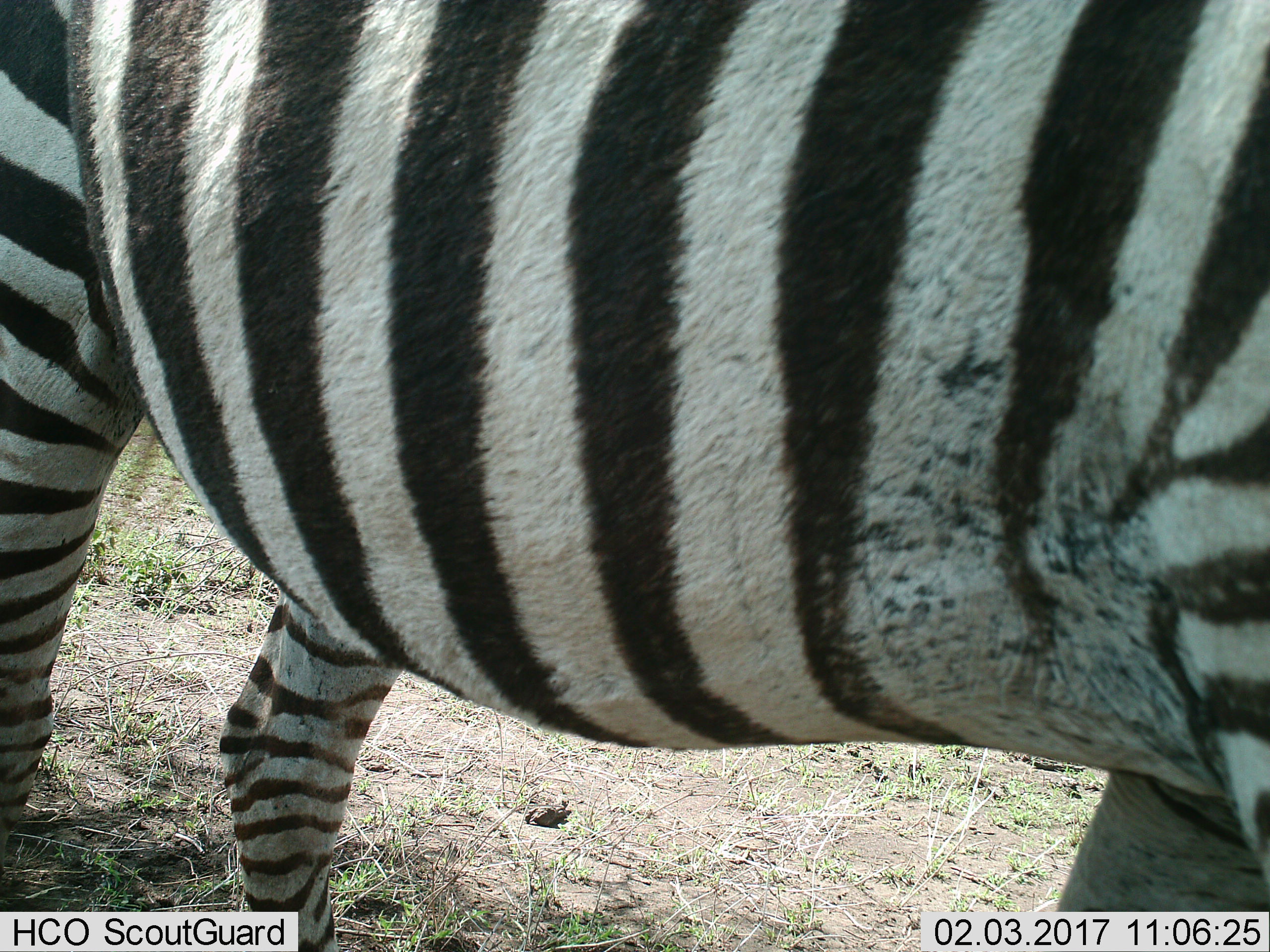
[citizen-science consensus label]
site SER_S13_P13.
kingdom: Animalia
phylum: Chordata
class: Mammalia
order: Perissodactyla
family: Equidae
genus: Equus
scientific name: Equus quagga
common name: plains zebra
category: zebraplains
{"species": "zebraplains (plains zebra) (Equus quagga)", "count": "1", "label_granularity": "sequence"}